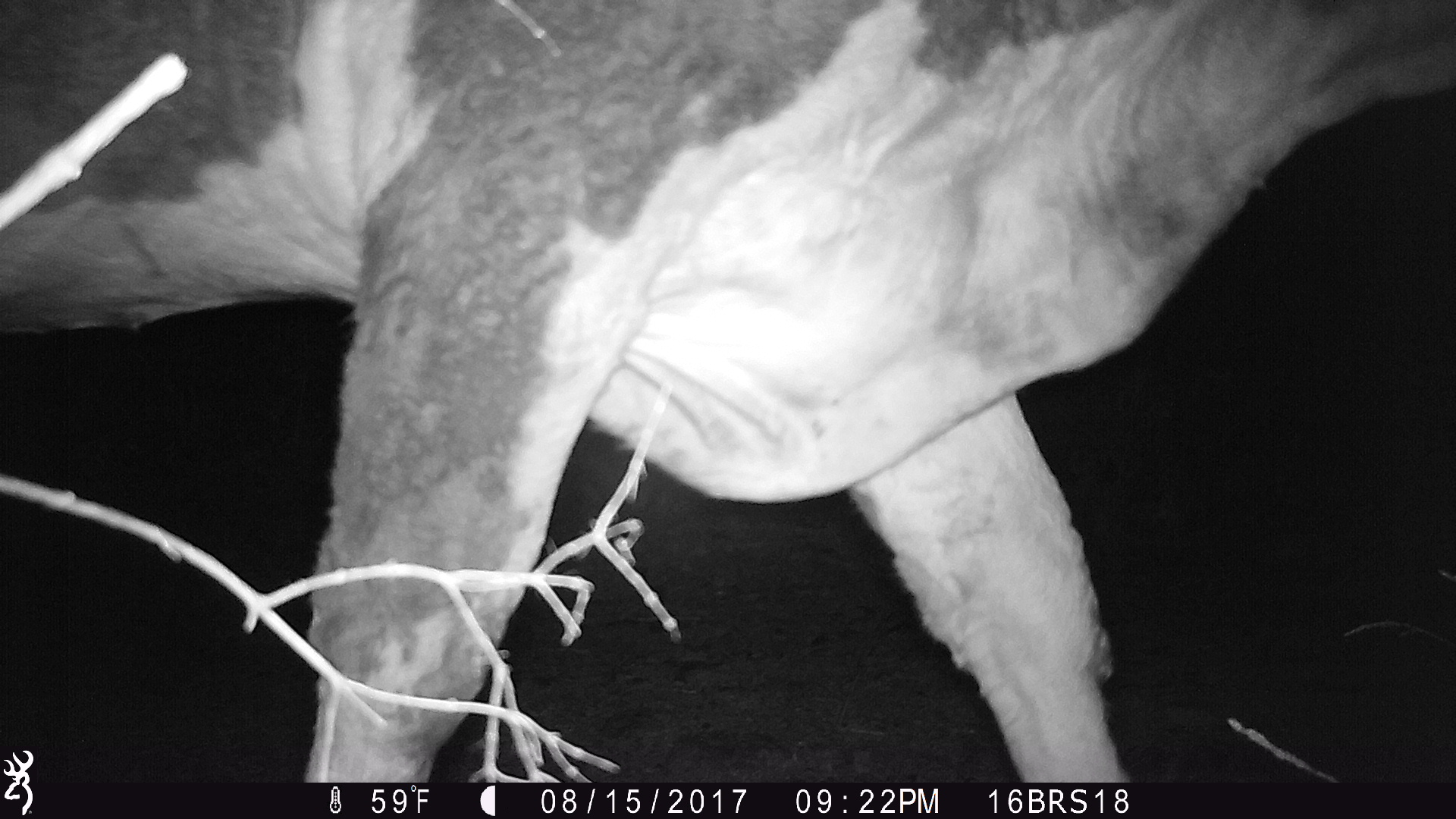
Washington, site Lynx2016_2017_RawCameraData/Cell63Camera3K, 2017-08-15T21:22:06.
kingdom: Animalia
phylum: Chordata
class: Mammalia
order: Artiodactyla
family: Bovidae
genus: Bos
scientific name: Bos taurus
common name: domestic cattle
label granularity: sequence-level